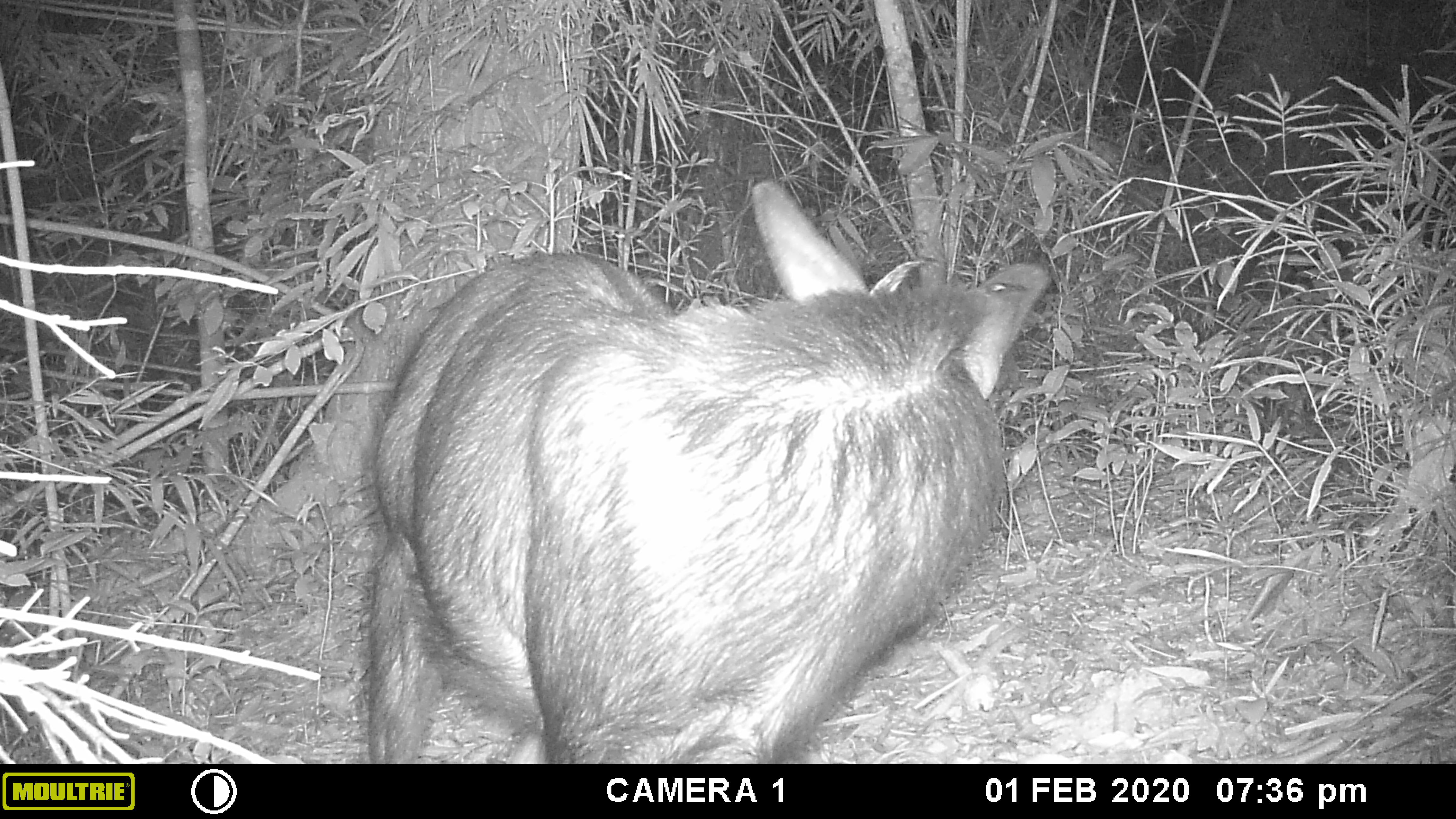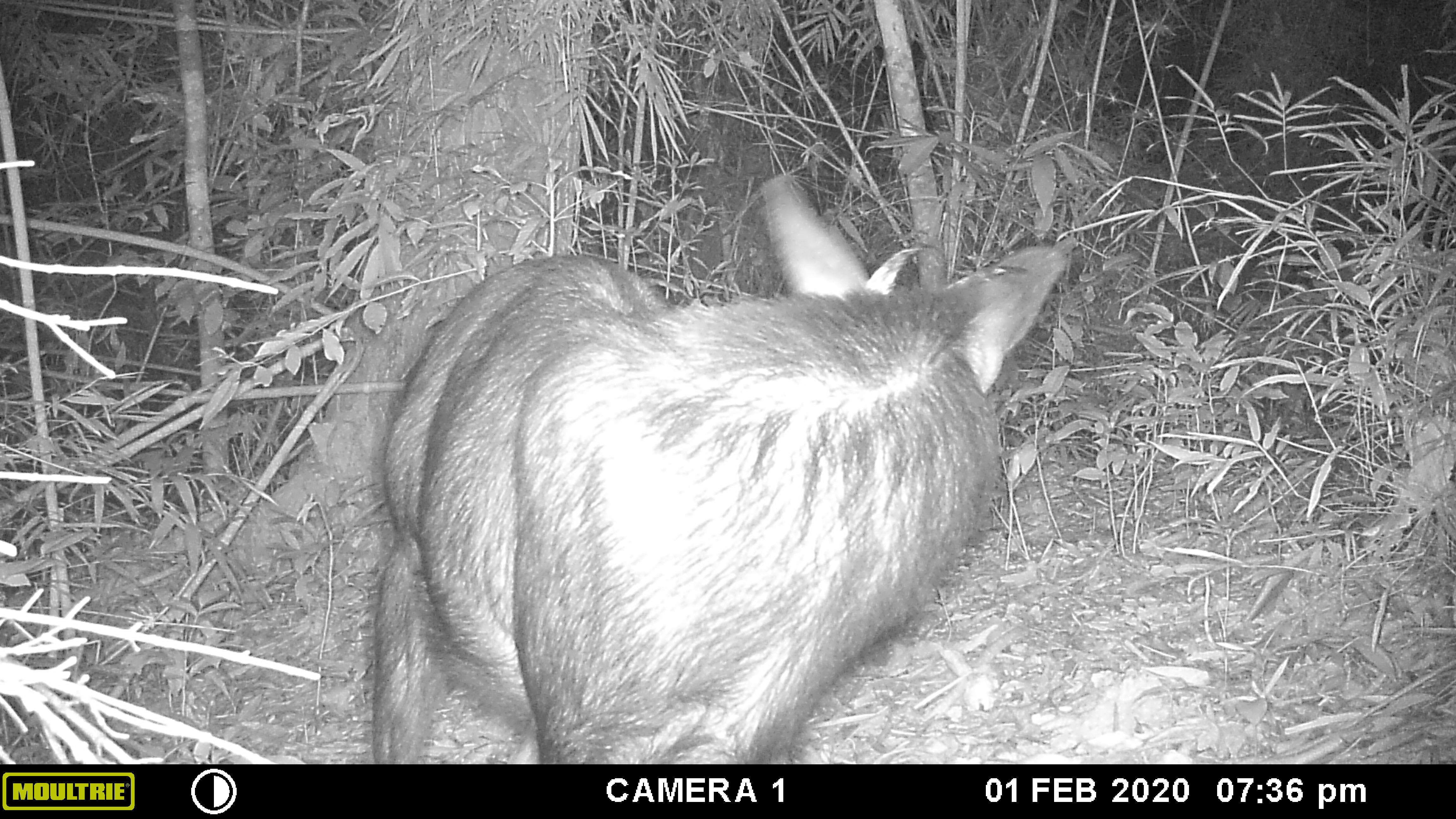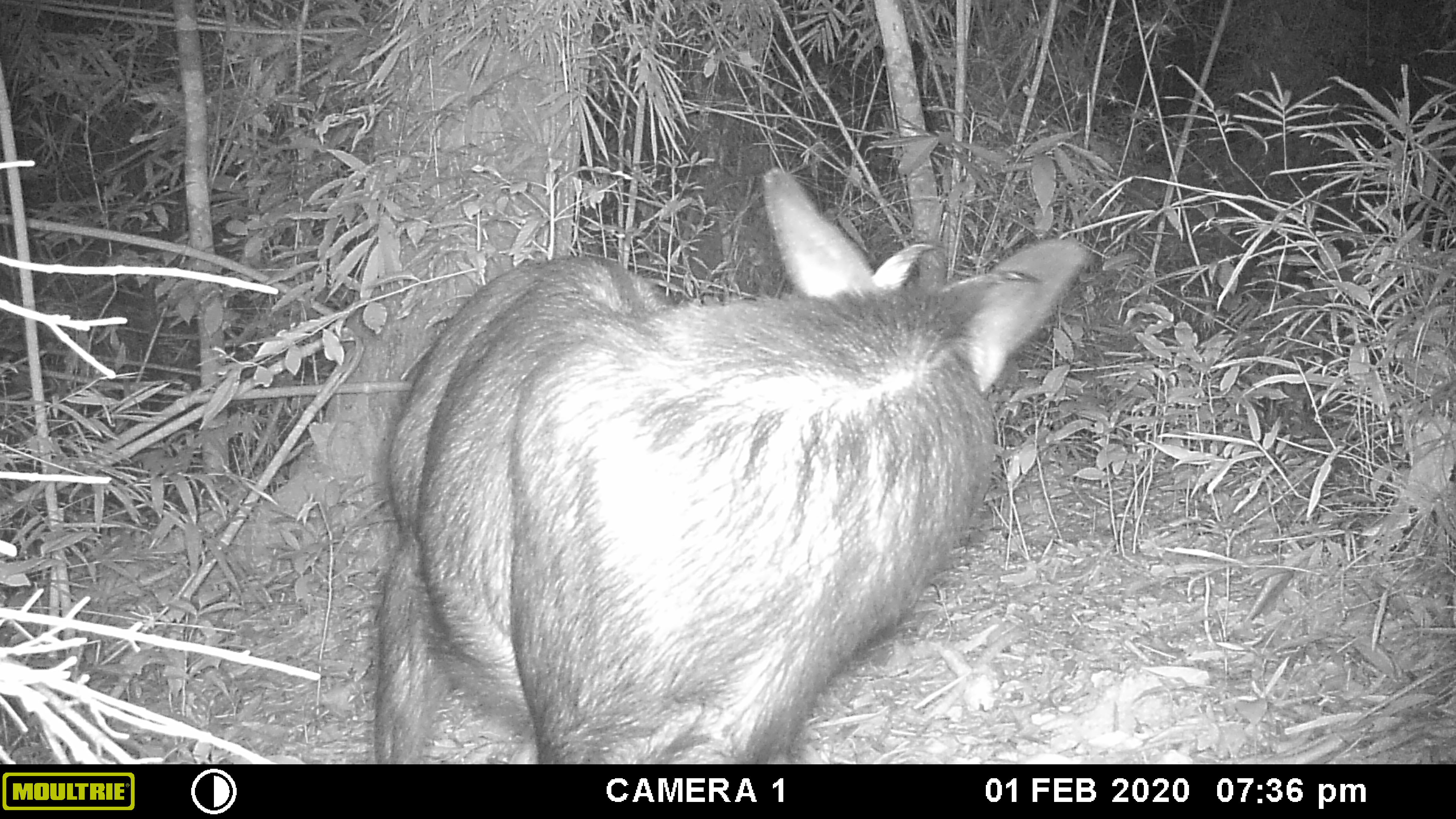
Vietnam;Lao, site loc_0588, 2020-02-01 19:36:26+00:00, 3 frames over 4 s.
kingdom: Animalia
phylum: Chordata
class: Mammalia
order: Artiodactyla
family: Bovidae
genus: Capricornis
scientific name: Capricornis sumatraensis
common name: chinese serow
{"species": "chinese serow (Capricornis sumatraensis)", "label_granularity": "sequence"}